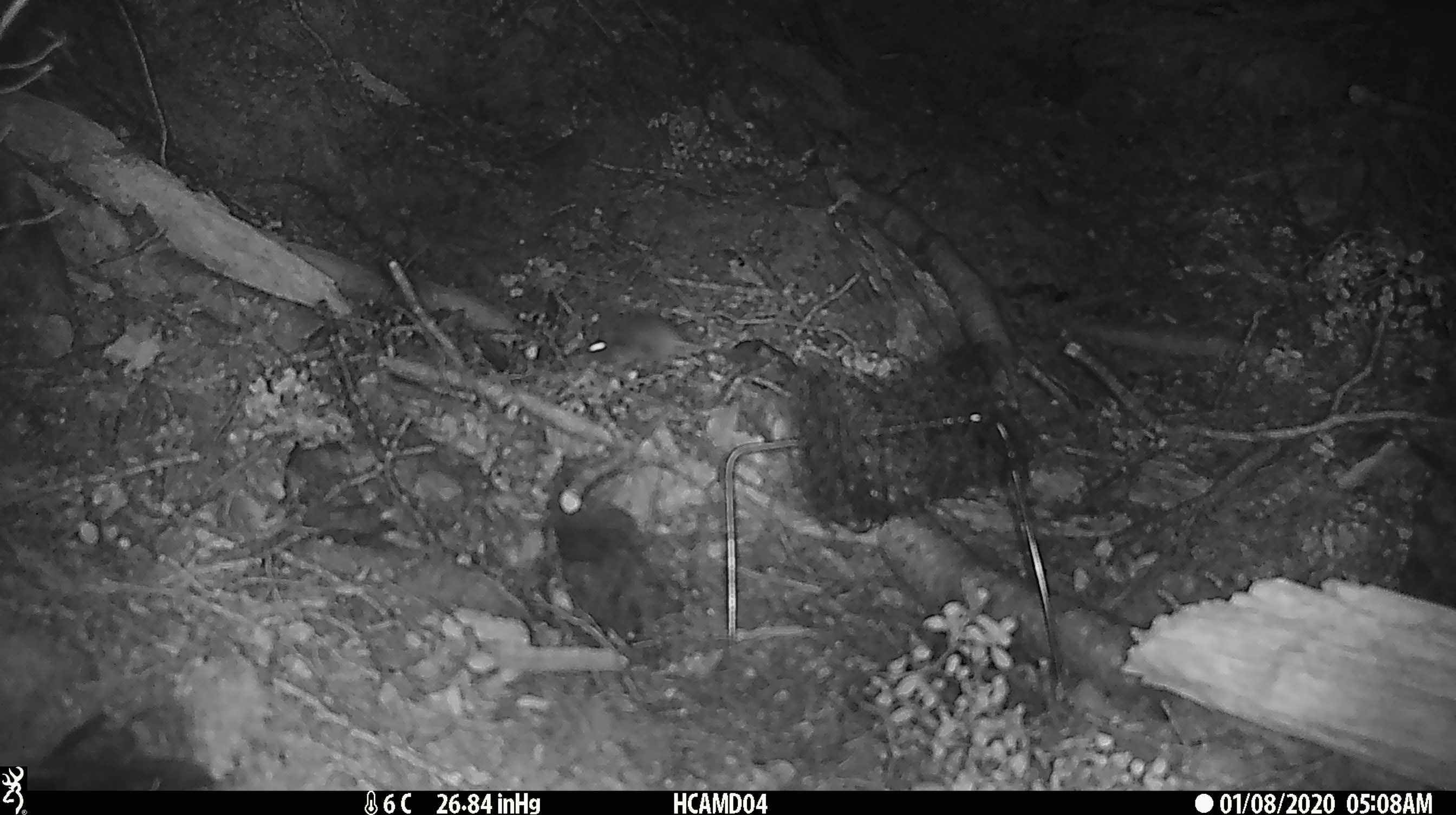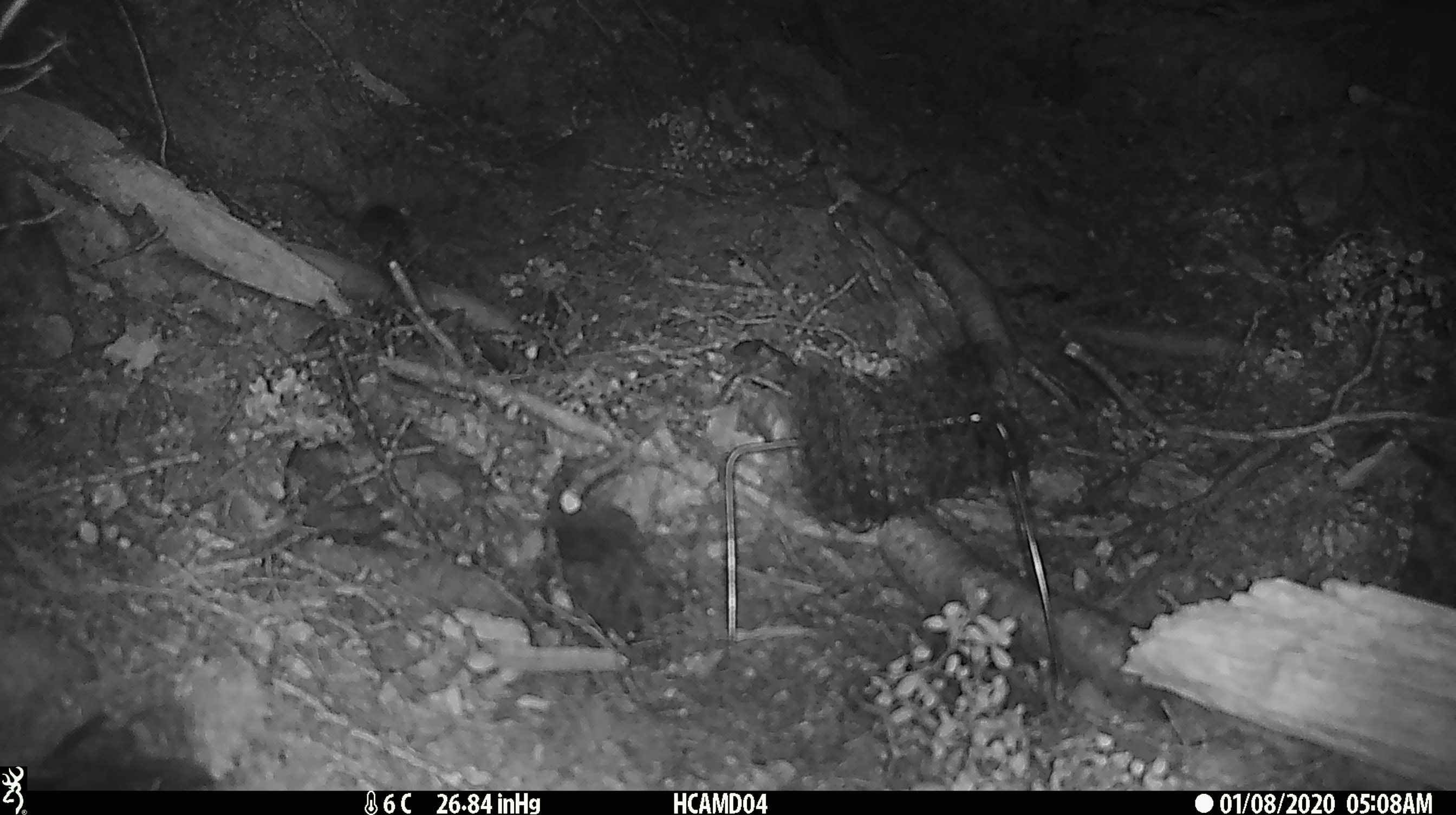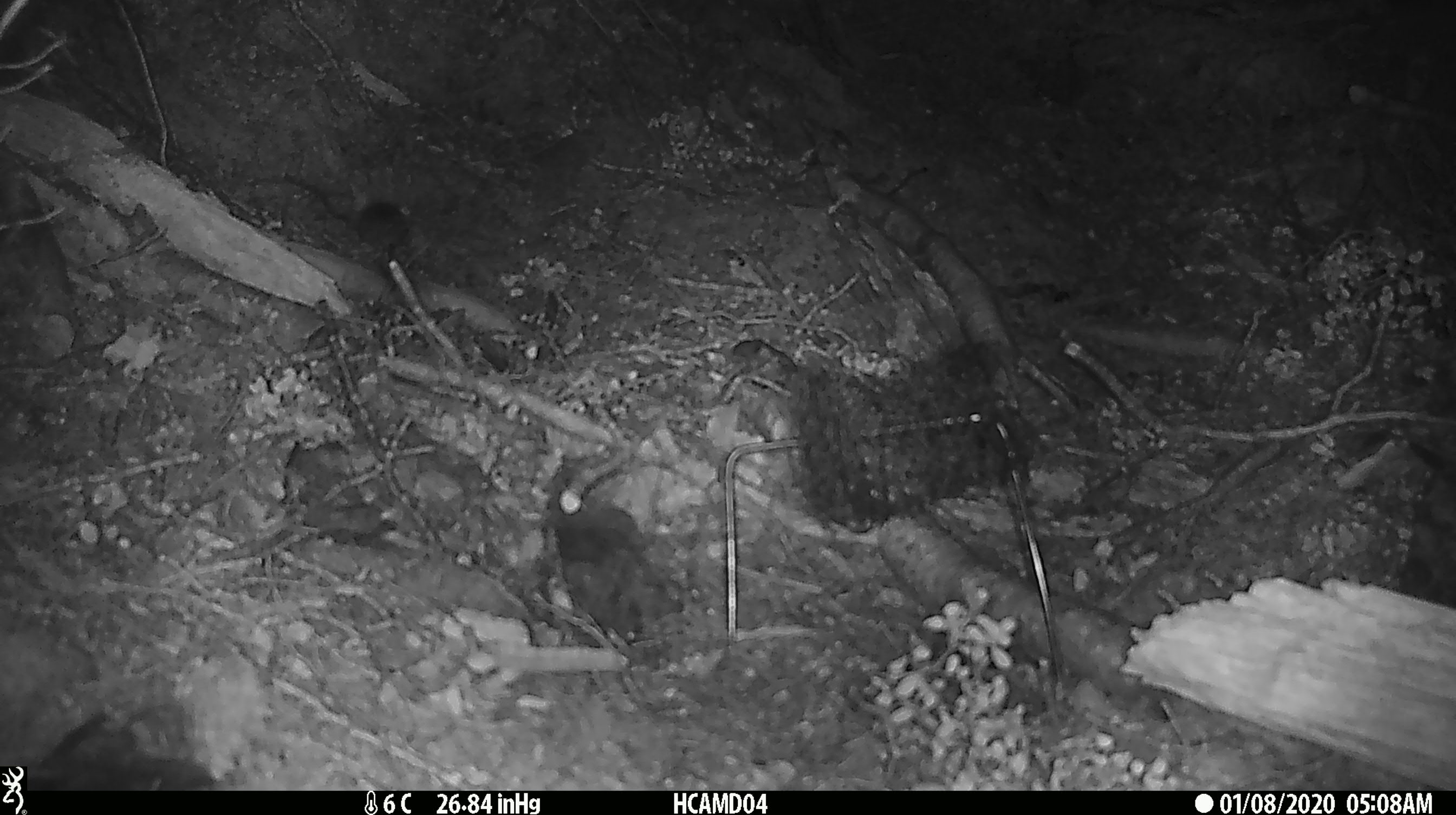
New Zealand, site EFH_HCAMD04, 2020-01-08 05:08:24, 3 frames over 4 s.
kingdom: Animalia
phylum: Chordata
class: Mammalia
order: Rodentia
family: Muridae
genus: Mus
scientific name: Mus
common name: mouse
Mouse (Mus).